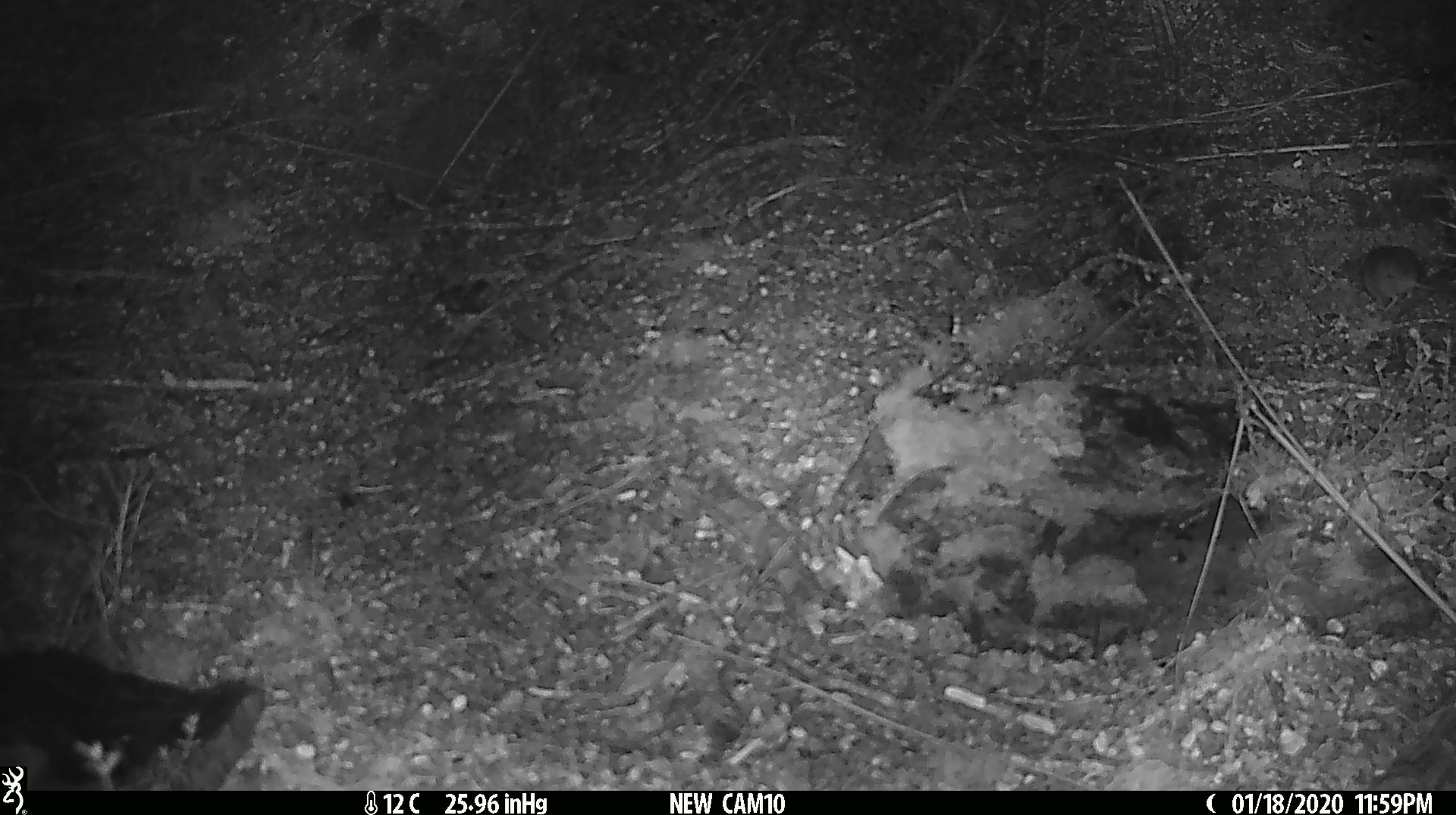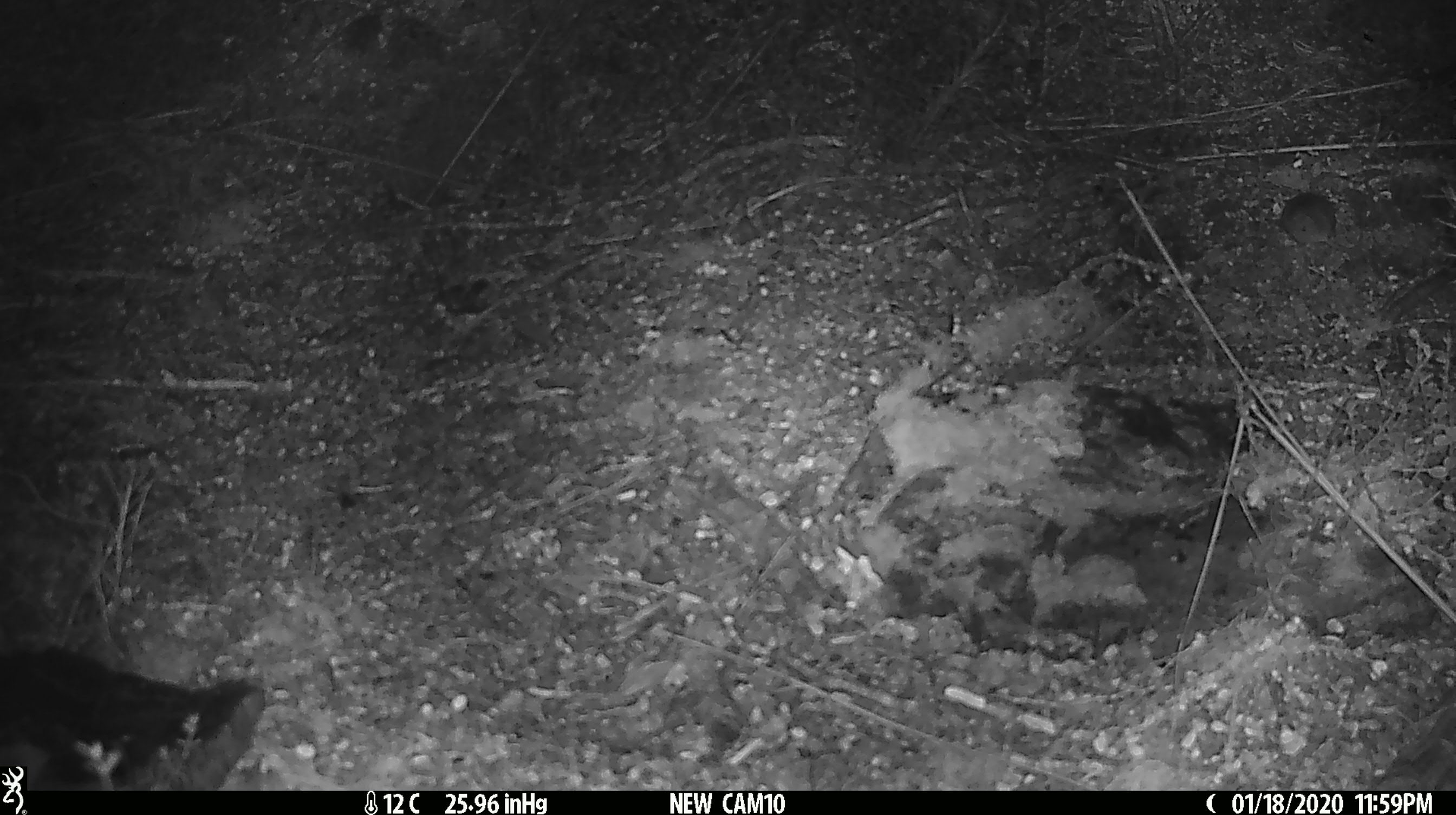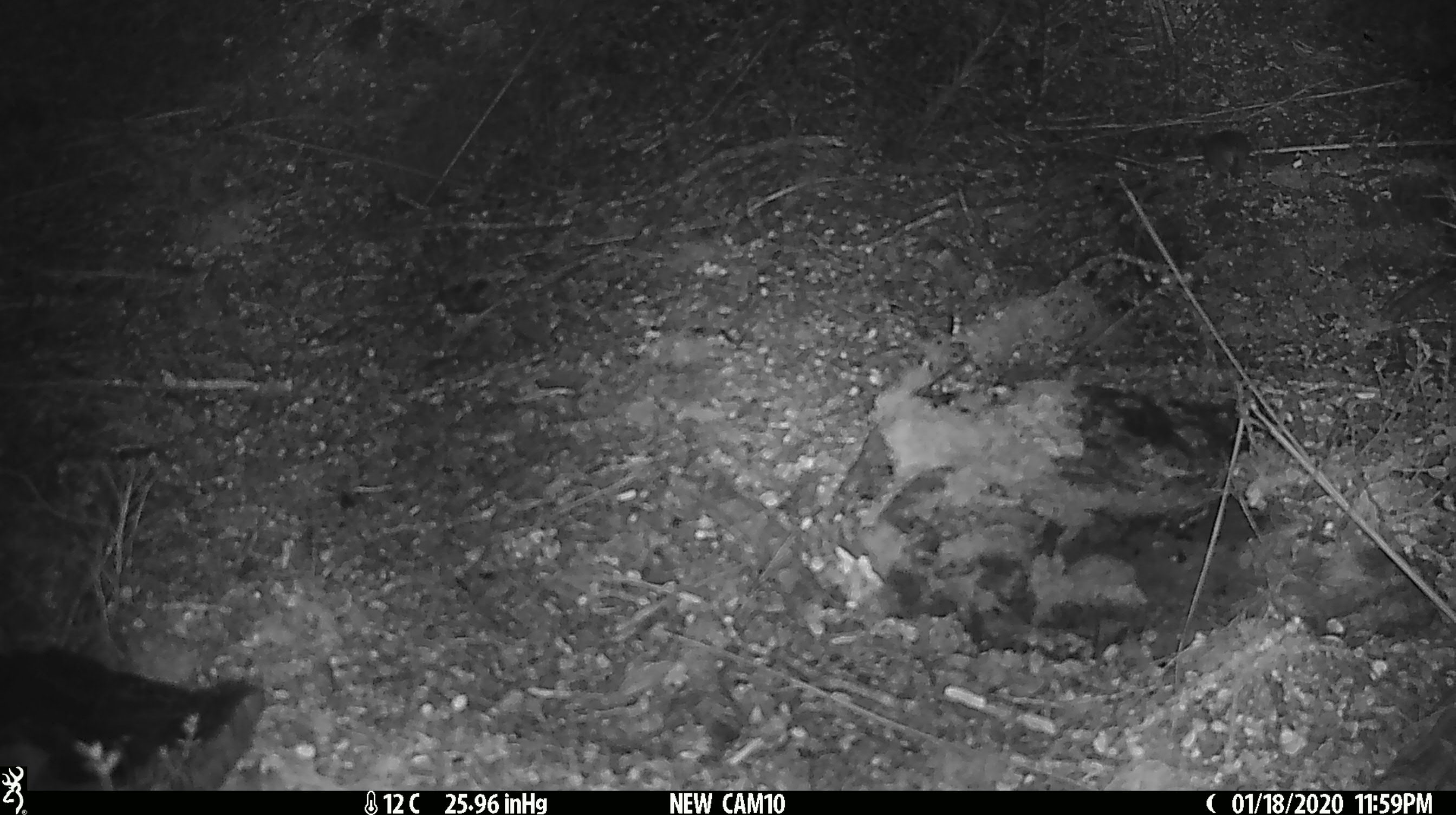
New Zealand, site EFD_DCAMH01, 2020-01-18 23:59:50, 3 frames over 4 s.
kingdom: Animalia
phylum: Chordata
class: Mammalia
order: Rodentia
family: Muridae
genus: Mus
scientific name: Mus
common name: mouse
Mouse (Mus).